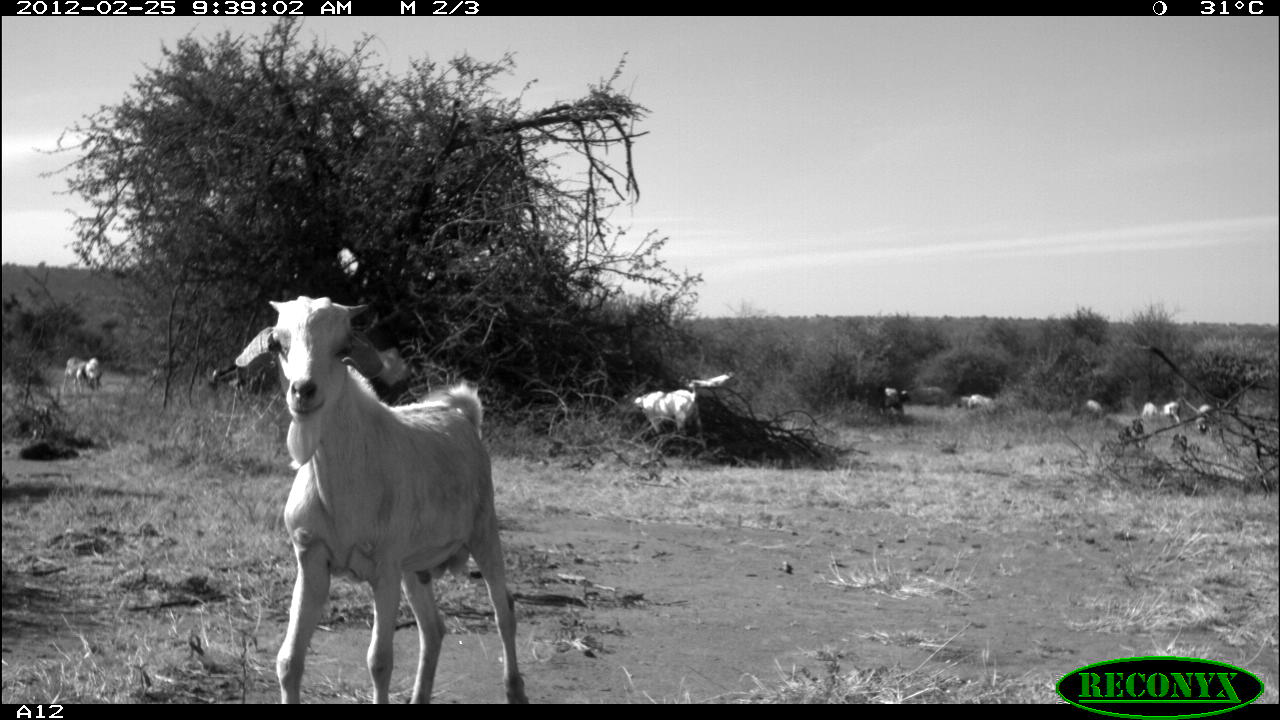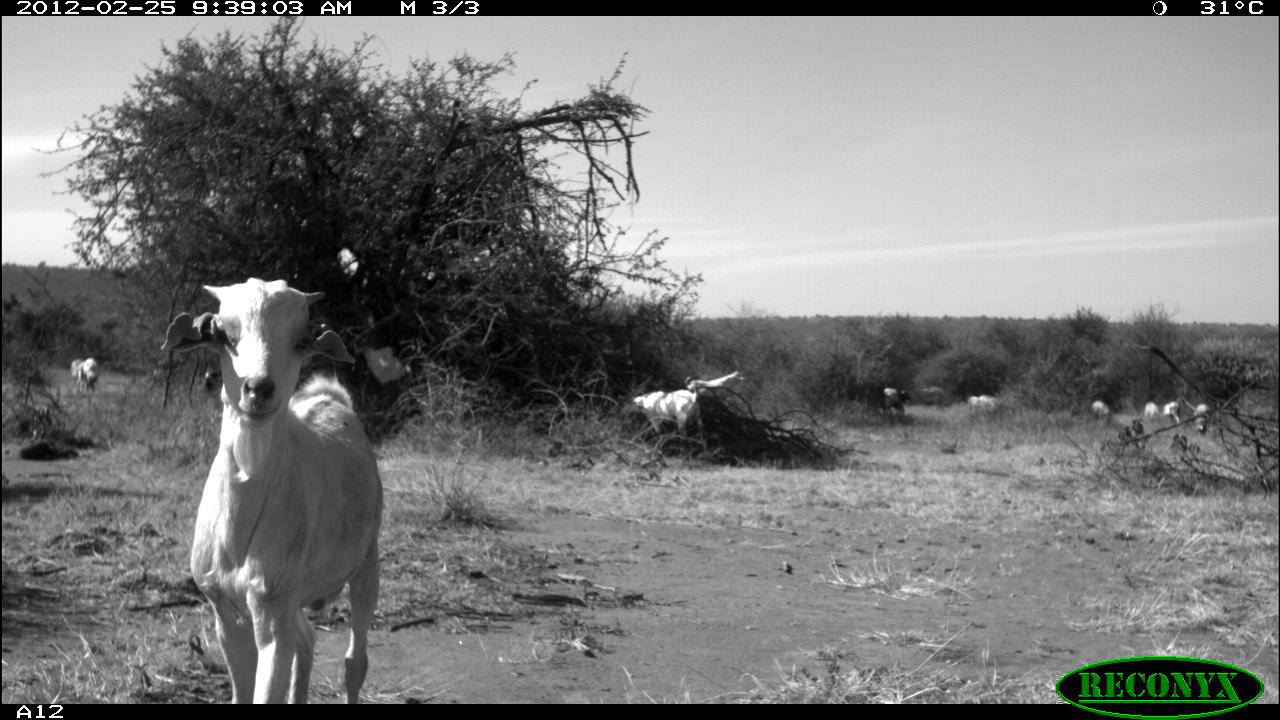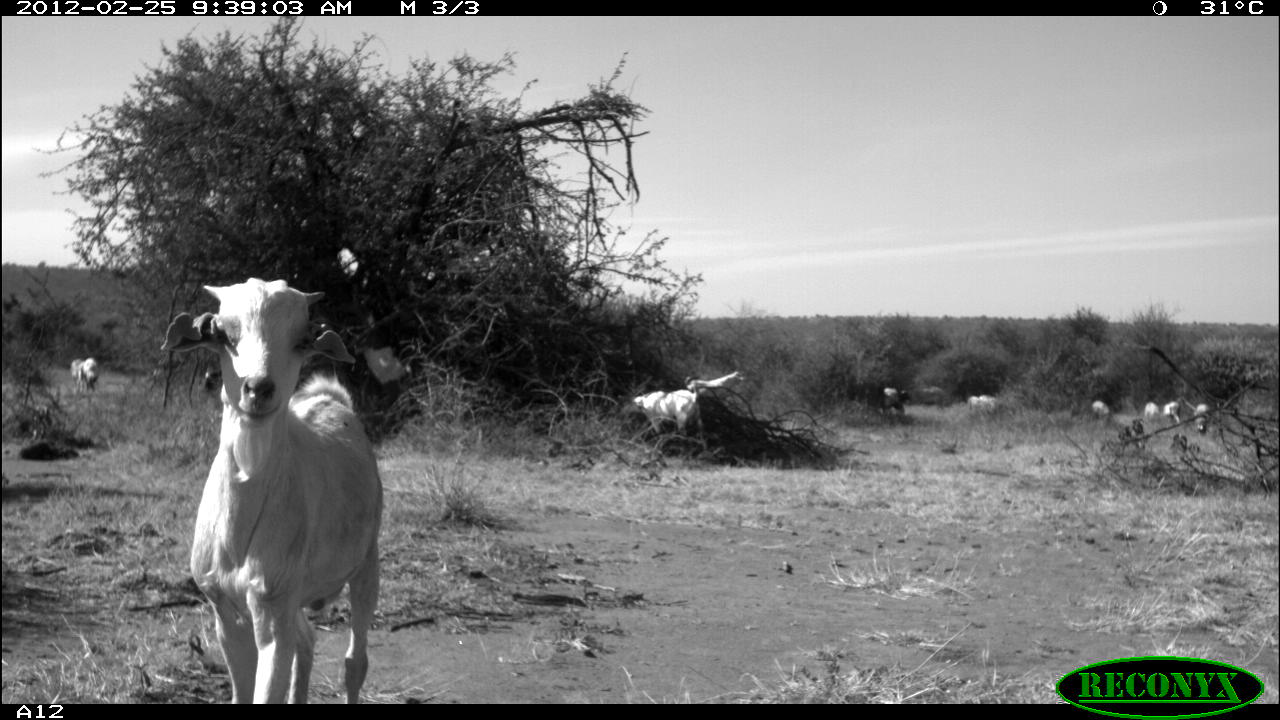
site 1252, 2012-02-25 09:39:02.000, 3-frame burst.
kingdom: Animalia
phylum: Chordata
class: Mammalia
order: Artiodactyla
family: Bovidae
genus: Capra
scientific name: Capra aegagrus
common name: wild goat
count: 2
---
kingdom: Animalia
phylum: Chordata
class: Mammalia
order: Artiodactyla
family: Bovidae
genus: Ovis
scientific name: Ovis aries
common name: domestic sheep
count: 9